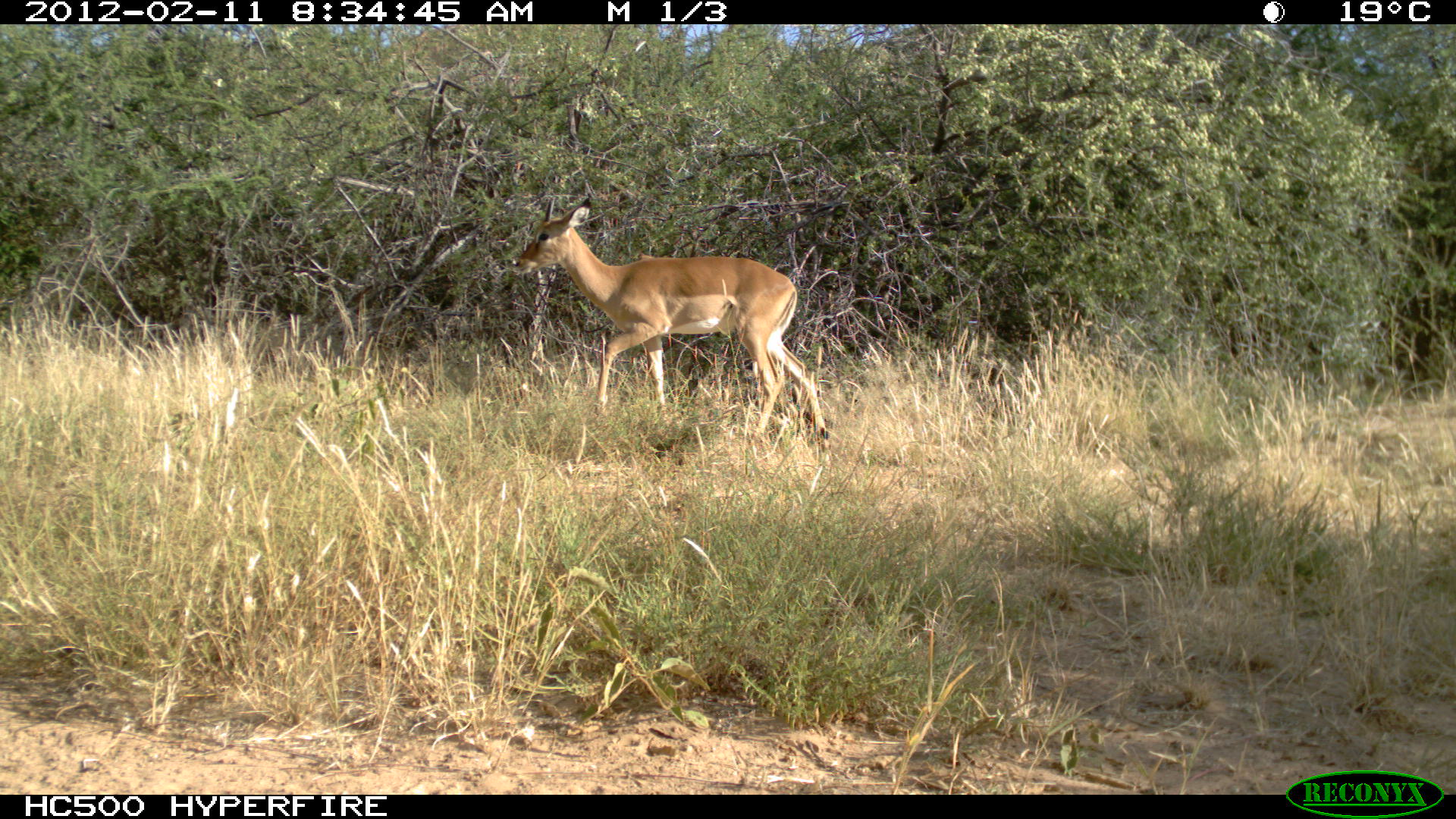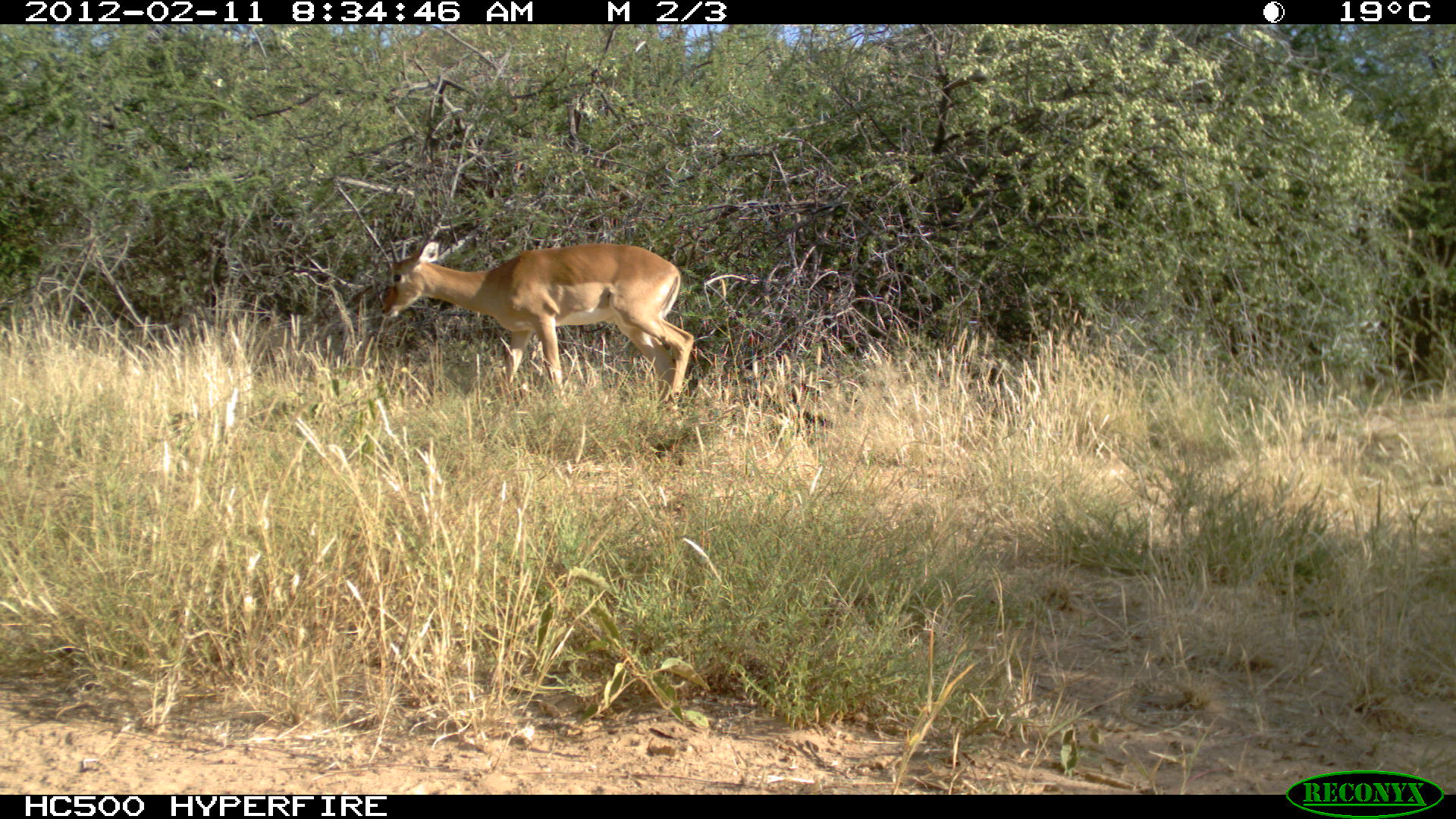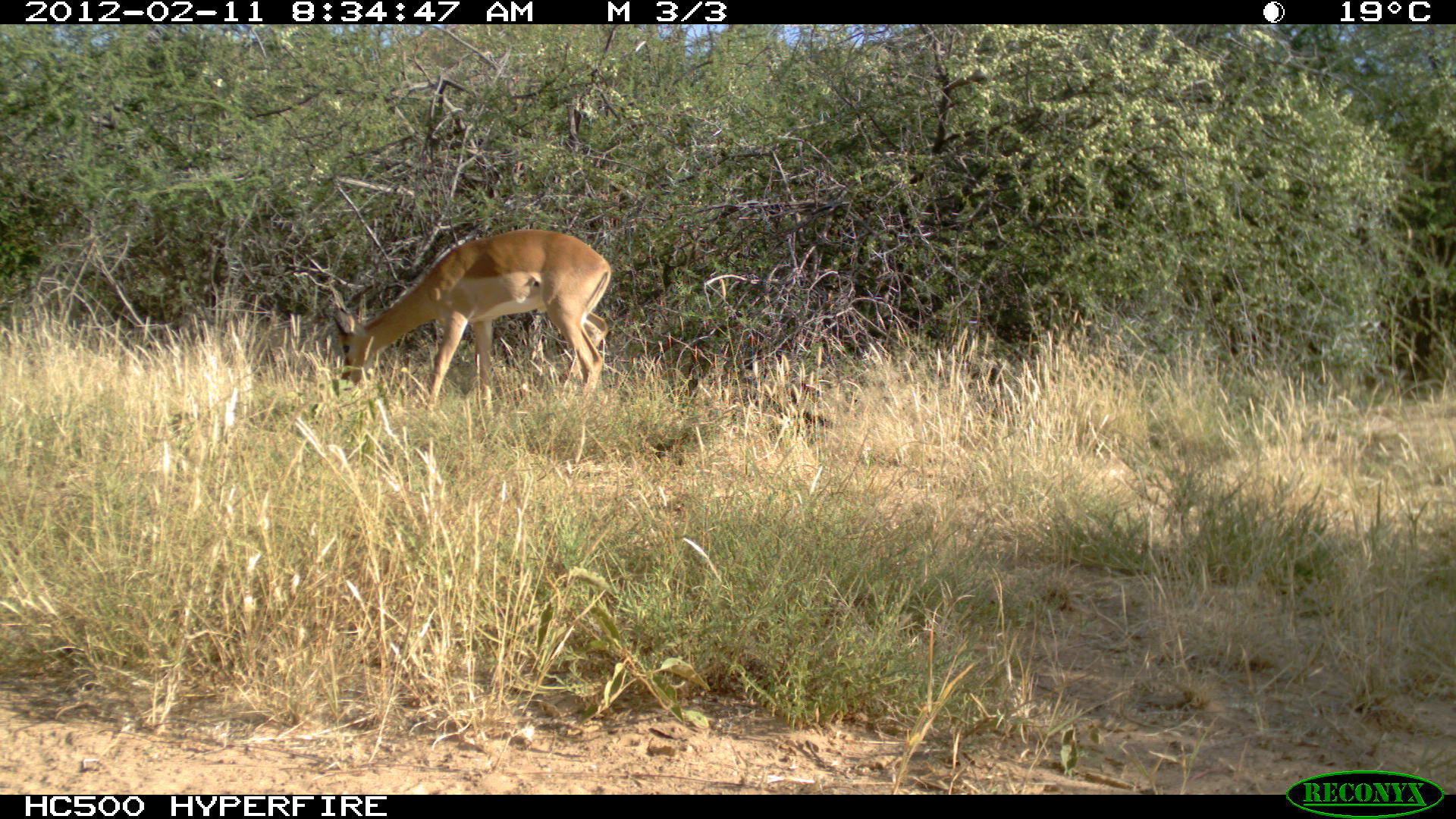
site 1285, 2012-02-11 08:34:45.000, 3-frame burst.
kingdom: Animalia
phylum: Chordata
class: Mammalia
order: Artiodactyla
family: Bovidae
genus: Aepyceros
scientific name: Aepyceros melampus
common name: impala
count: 1